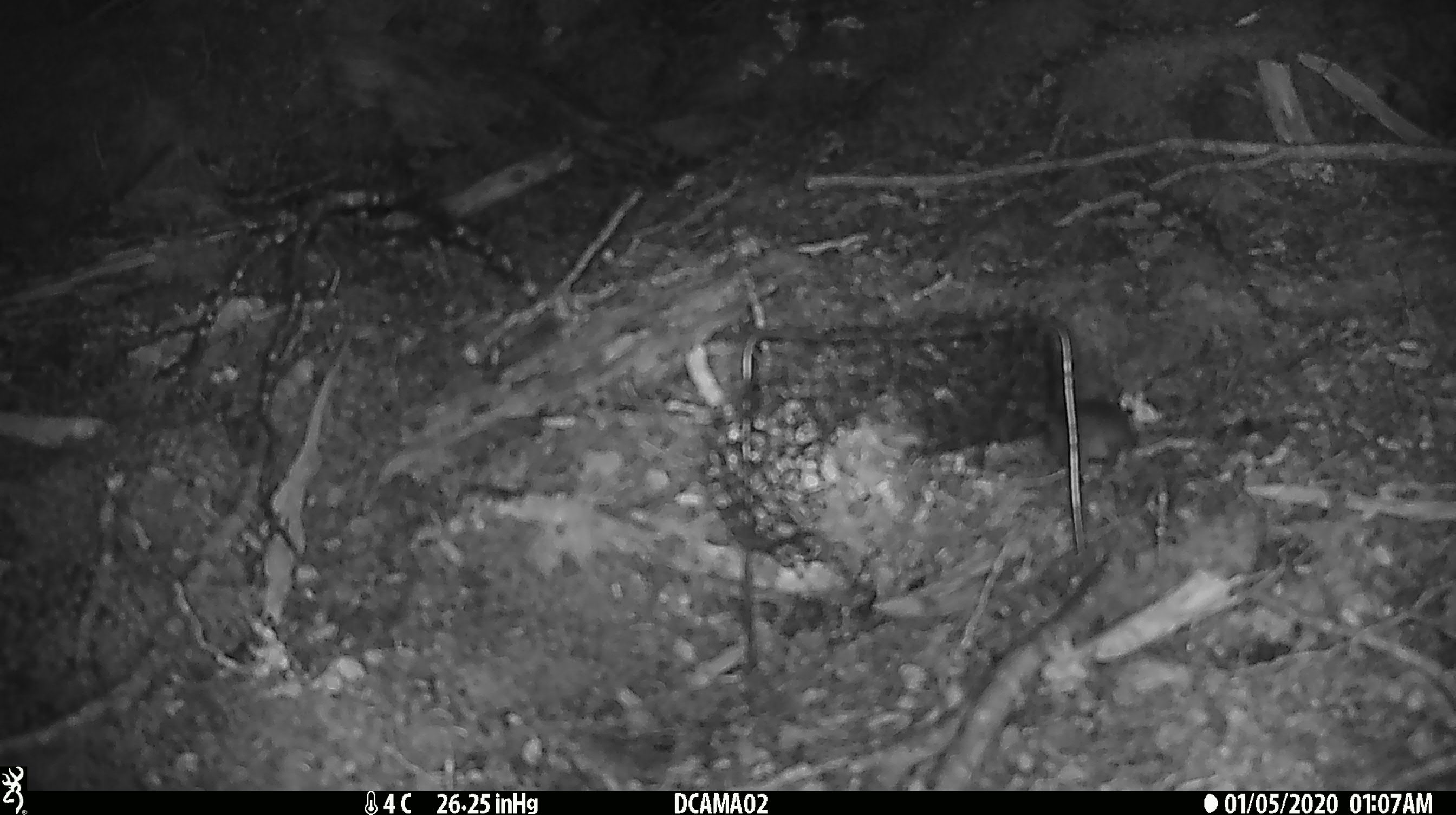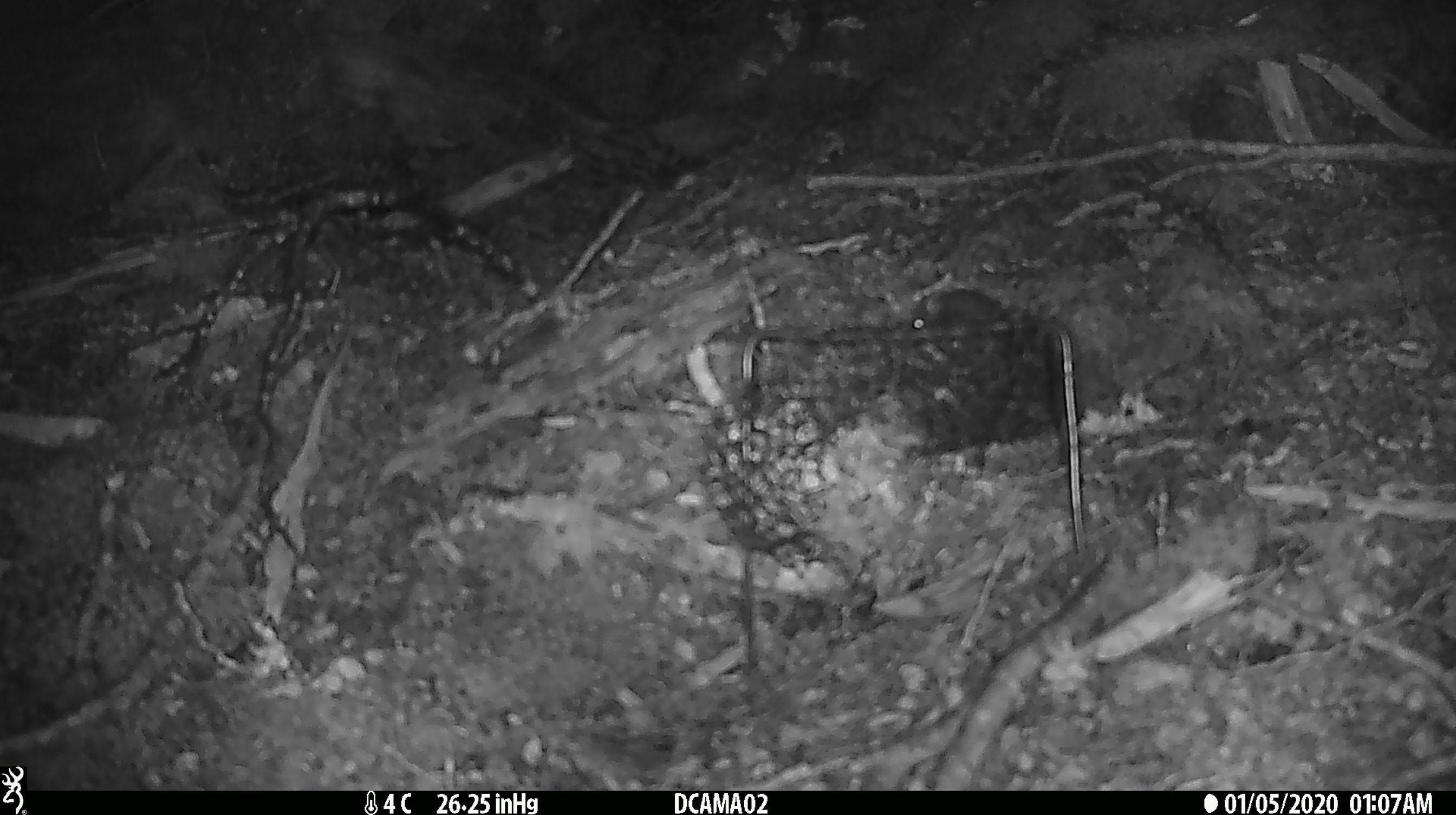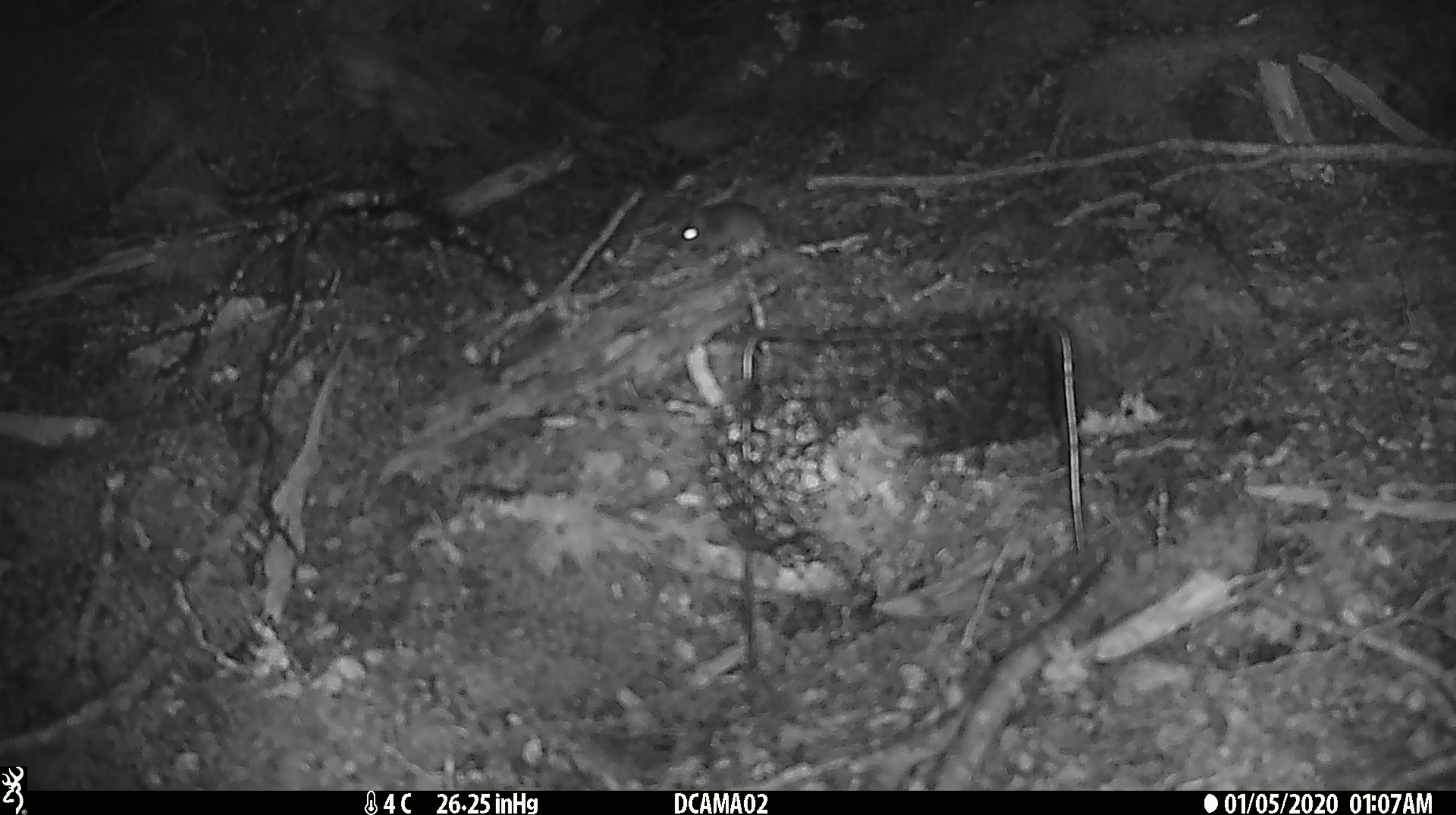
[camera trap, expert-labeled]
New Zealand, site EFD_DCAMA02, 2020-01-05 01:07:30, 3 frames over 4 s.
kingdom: Animalia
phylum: Chordata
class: Mammalia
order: Rodentia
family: Muridae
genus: Mus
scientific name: Mus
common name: mouse